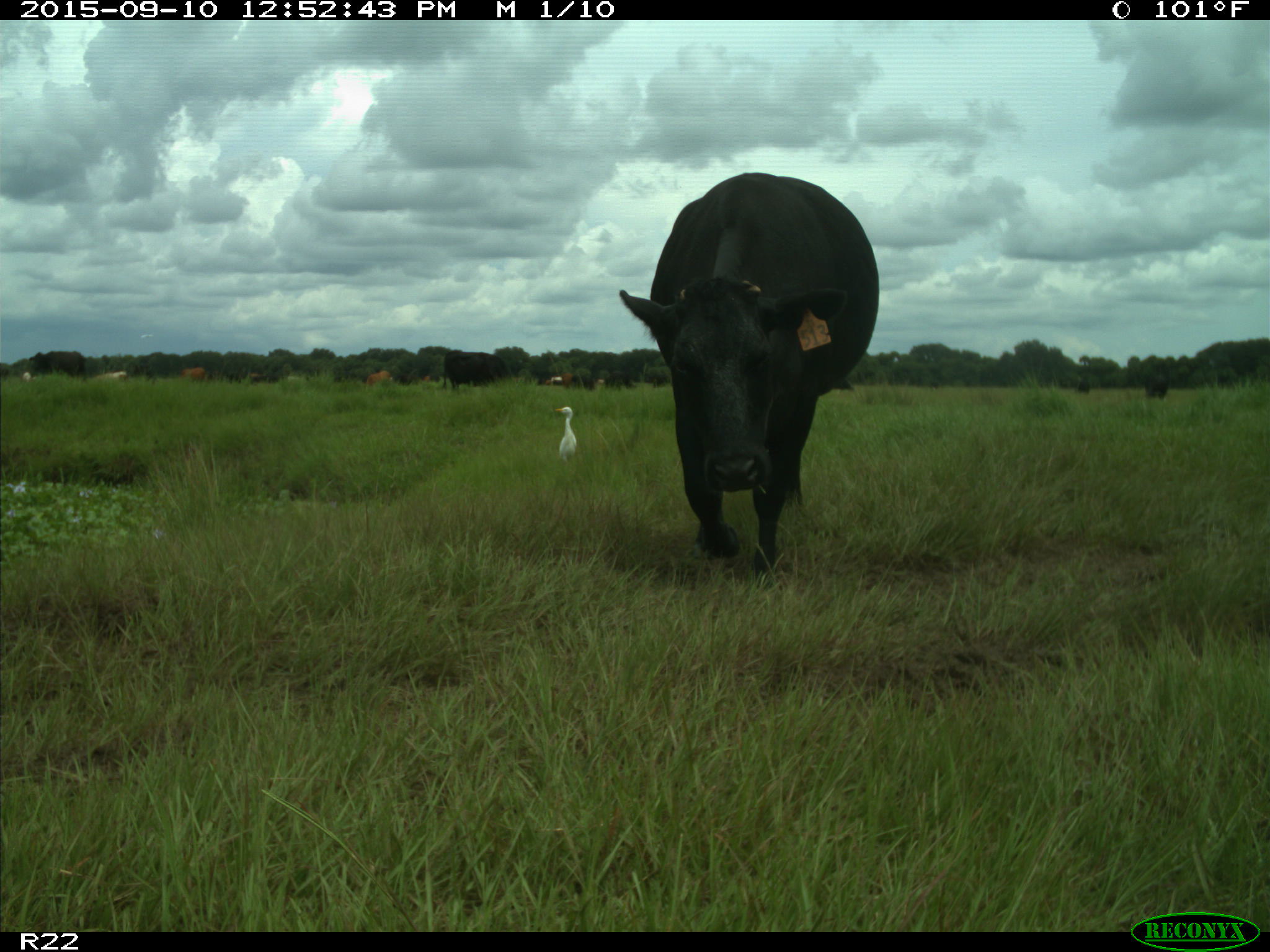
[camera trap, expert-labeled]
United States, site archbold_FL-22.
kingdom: Animalia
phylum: Chordata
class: Mammalia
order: Artiodactyla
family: Bovidae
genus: Bos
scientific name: Bos taurus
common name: domestic cow